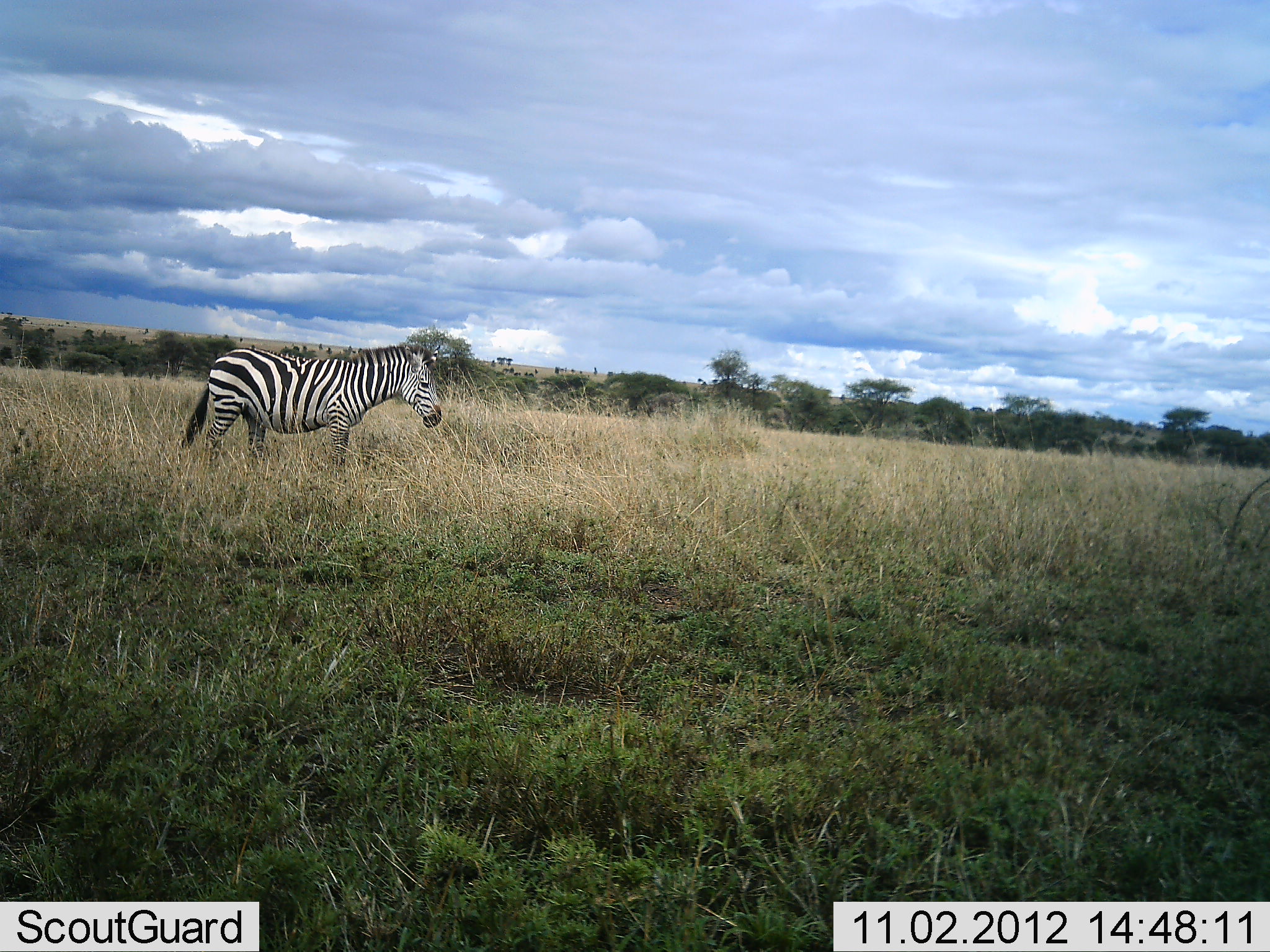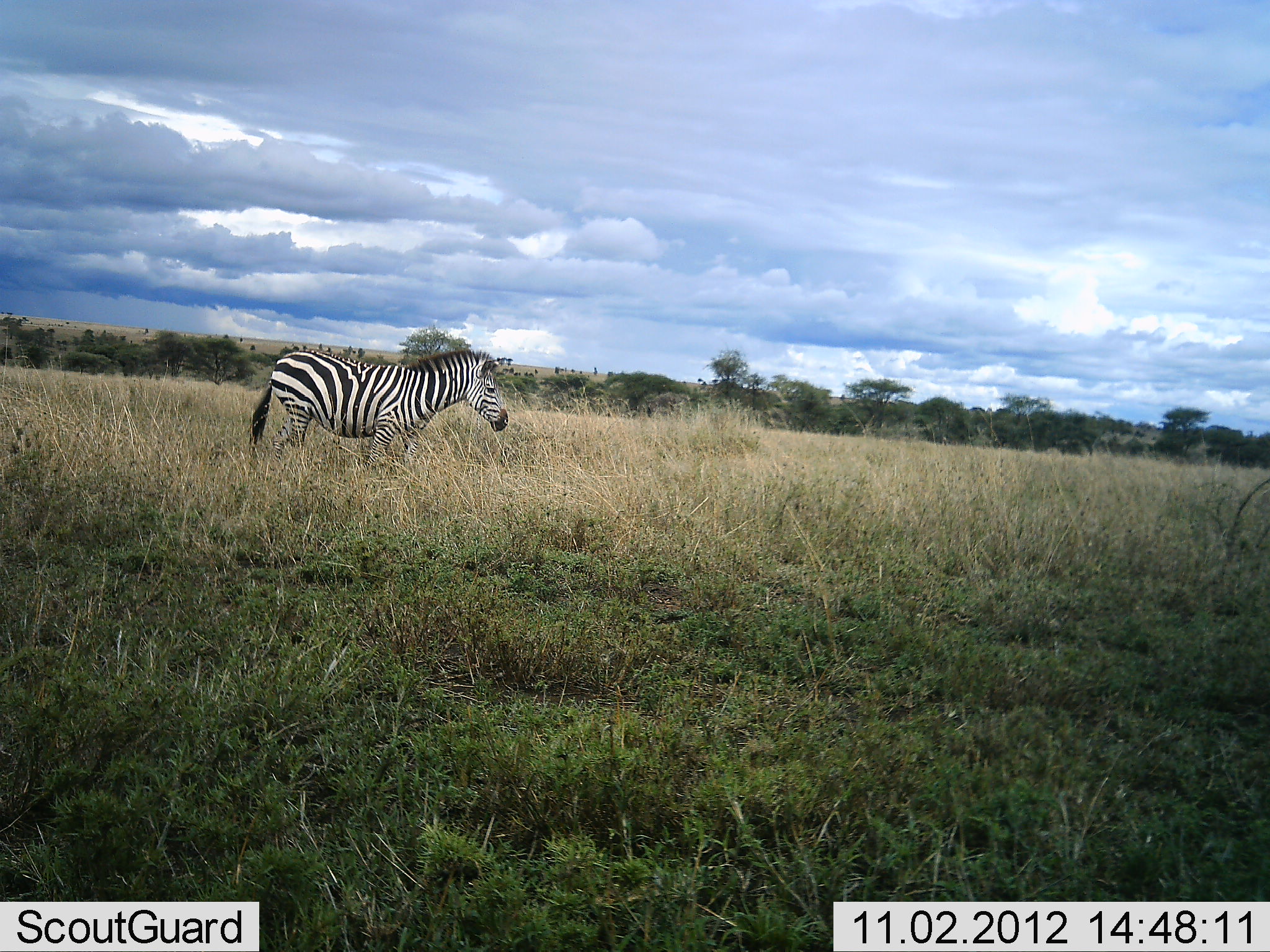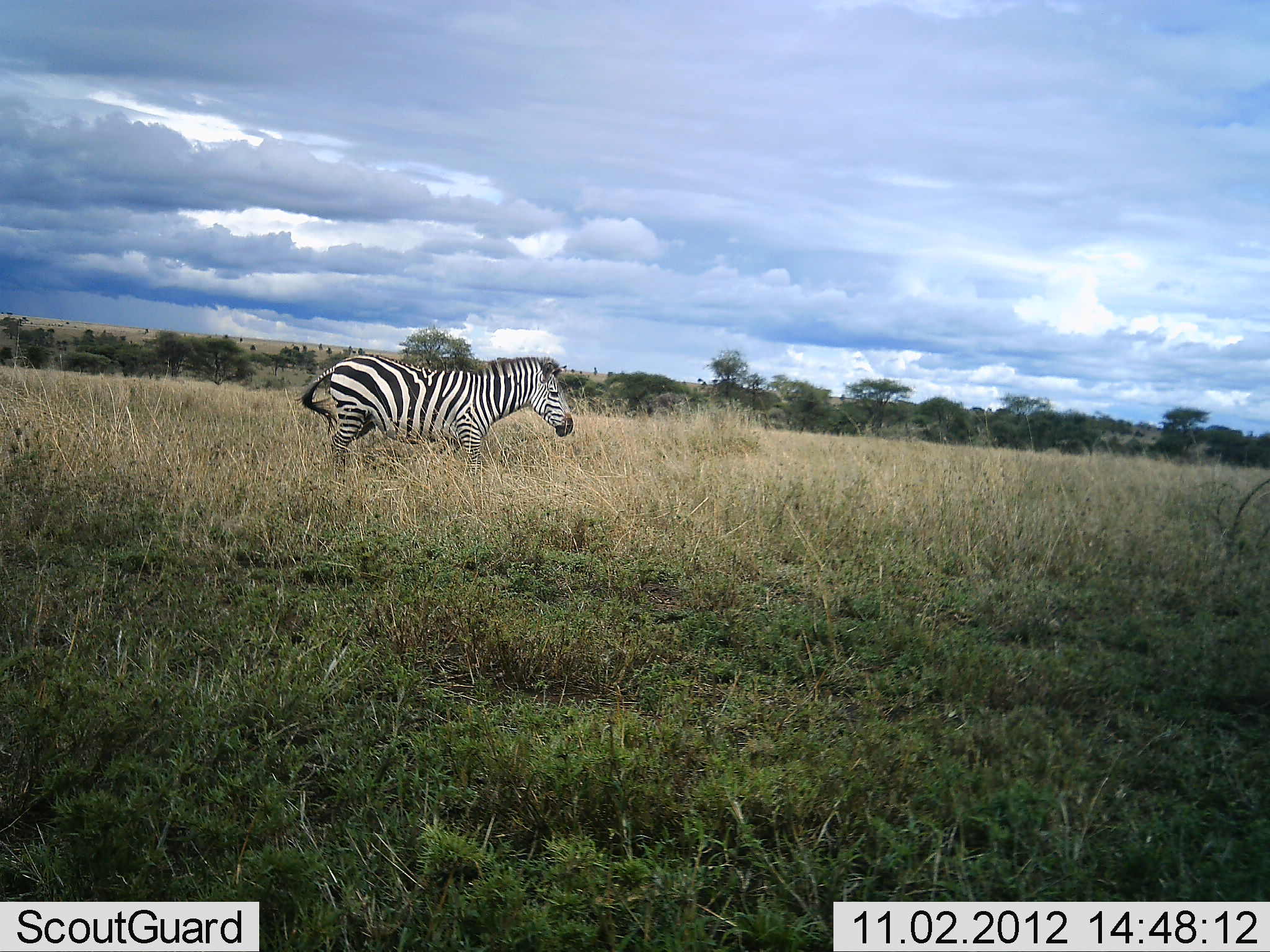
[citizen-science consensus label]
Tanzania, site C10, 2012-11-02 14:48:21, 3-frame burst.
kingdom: Animalia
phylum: Chordata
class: Mammalia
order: Perissodactyla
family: Equidae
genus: Equus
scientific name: Equus quagga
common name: plains zebra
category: zebra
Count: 1.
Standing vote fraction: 10%.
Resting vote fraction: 0%.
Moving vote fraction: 90%.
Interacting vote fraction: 0%.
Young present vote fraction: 0%.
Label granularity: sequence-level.